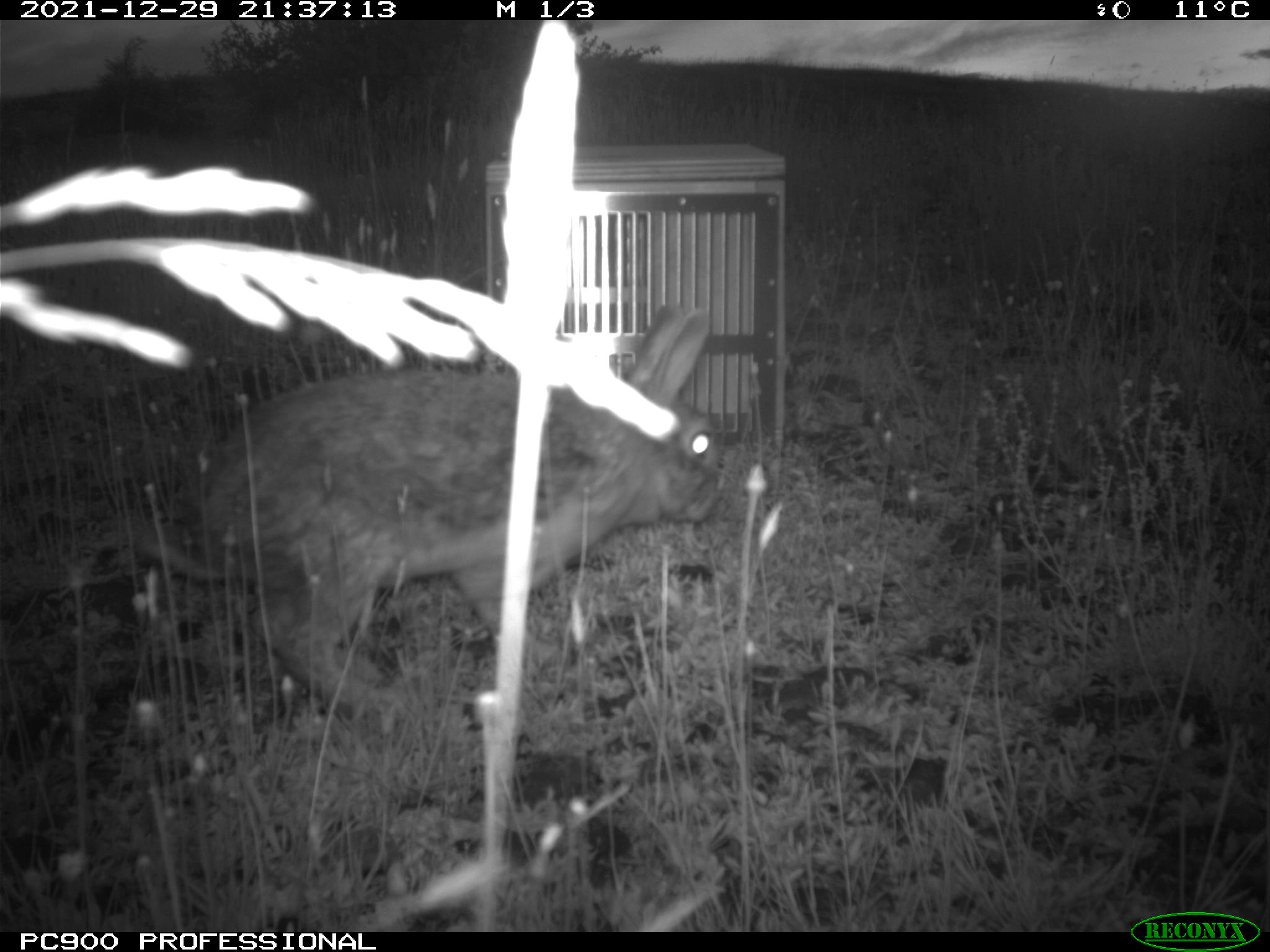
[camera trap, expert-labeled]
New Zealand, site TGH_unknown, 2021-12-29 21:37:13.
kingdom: Animalia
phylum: Chordata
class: Mammalia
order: Lagomorpha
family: Leporidae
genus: Oryctolagus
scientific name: Oryctolagus cuniculus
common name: european rabbit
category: rabbit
Rabbit (european rabbit) (Oryctolagus cuniculus).